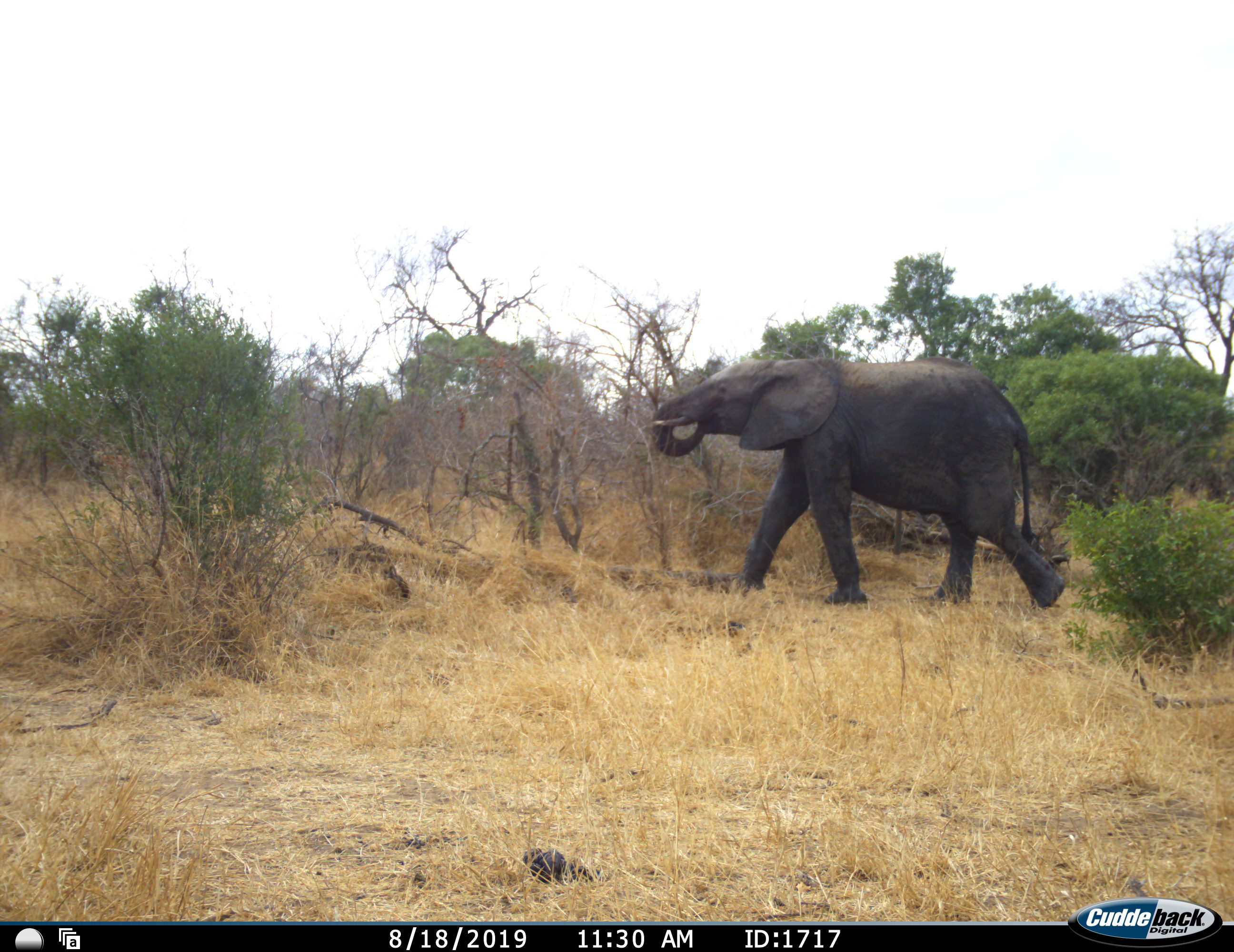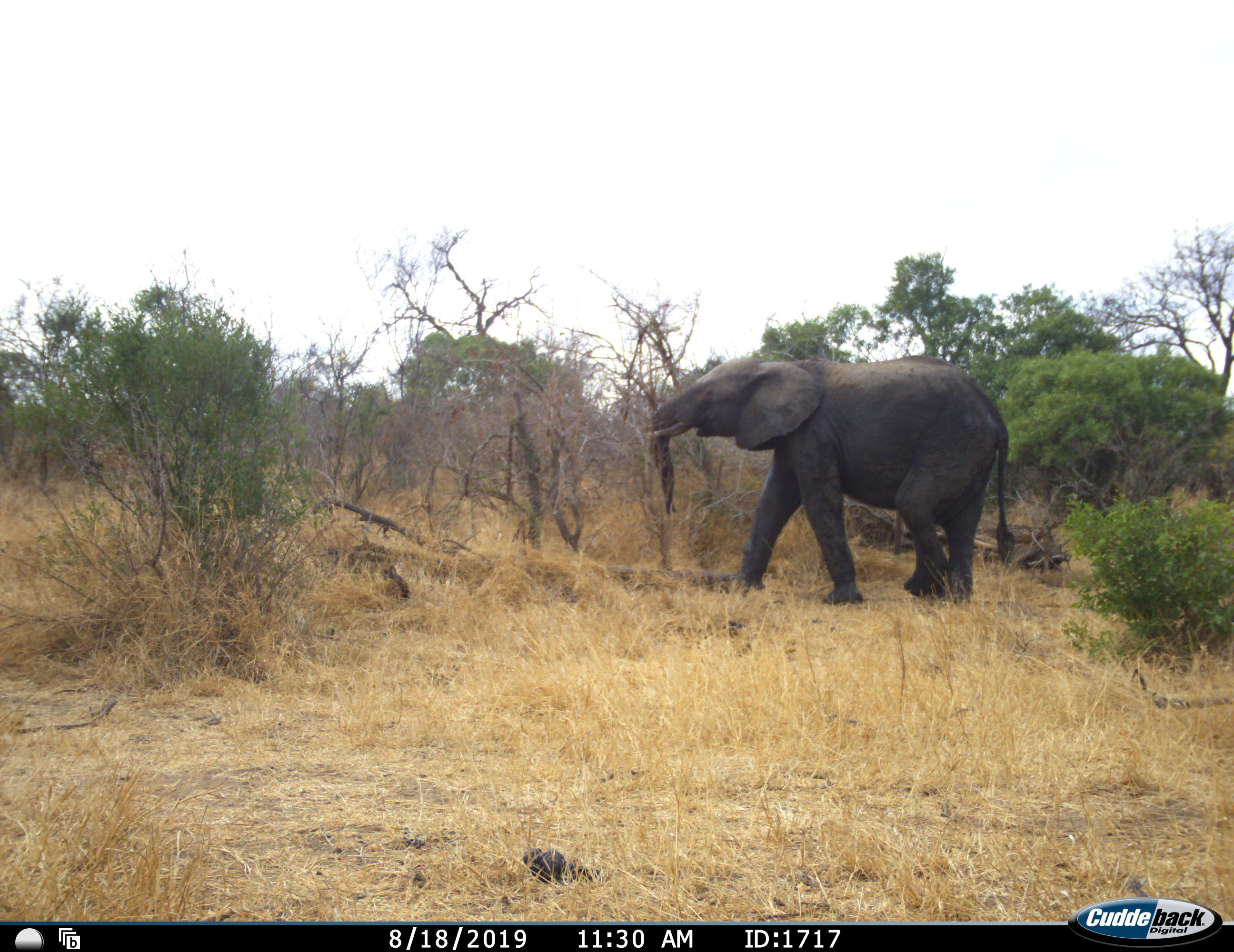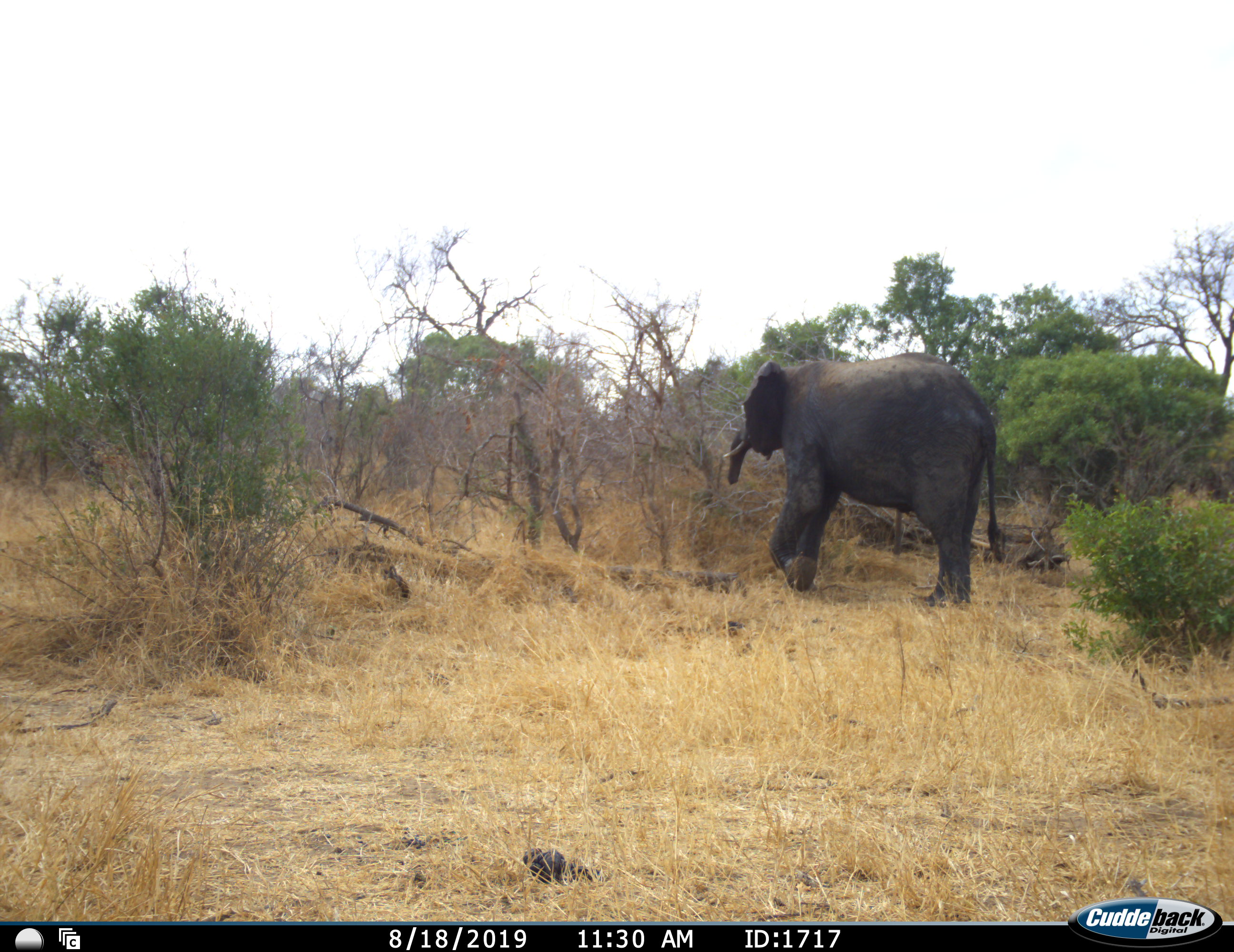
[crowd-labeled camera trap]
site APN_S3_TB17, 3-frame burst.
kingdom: Animalia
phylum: Chordata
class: Mammalia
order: Proboscidea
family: Elephantidae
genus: Loxodonta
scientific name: Loxodonta africana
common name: african bush elephant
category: elephant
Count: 1.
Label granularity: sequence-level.